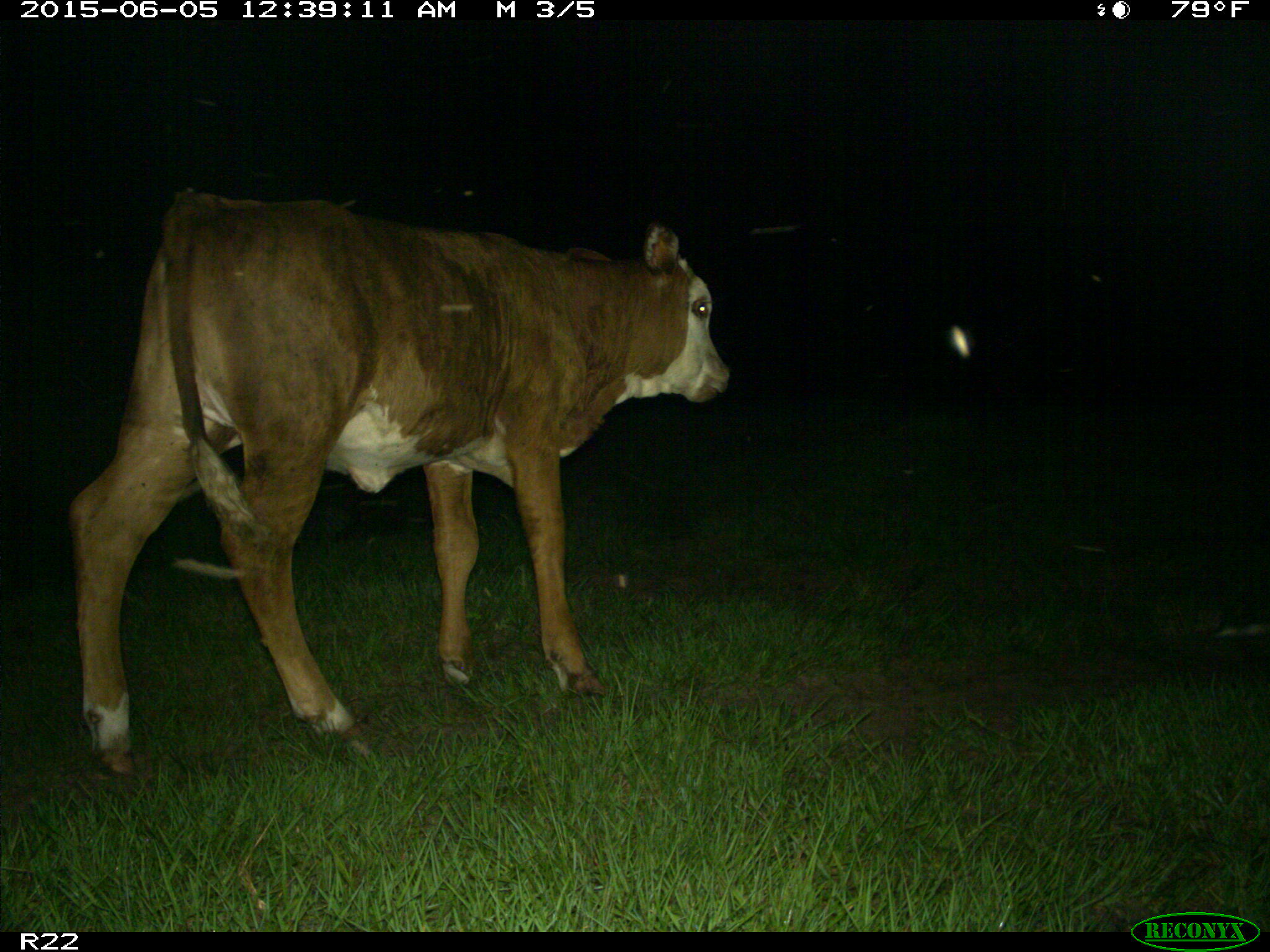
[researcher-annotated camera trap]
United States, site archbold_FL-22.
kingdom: Animalia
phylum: Chordata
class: Mammalia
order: Artiodactyla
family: Bovidae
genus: Bos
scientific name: Bos taurus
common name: domestic cow